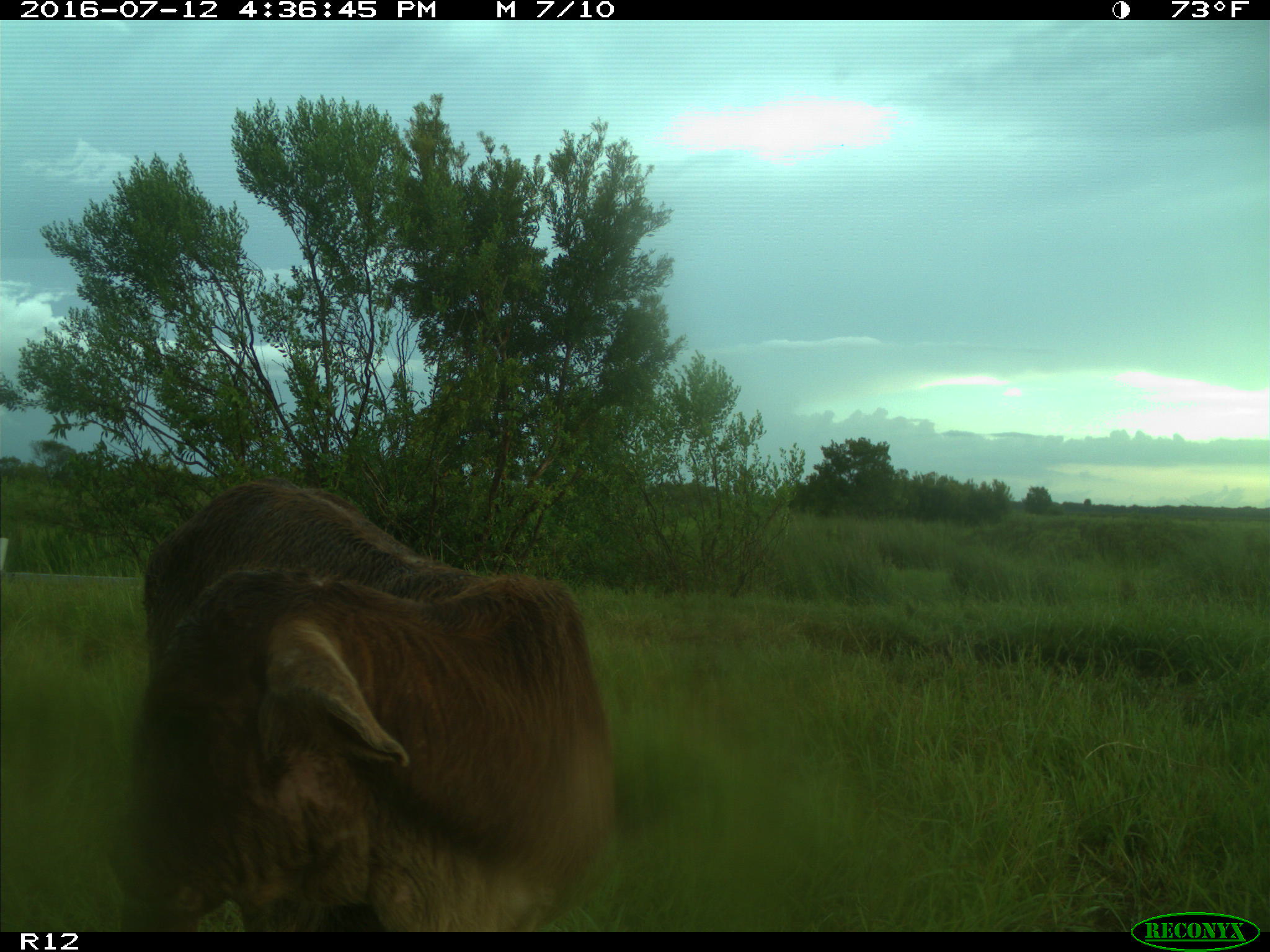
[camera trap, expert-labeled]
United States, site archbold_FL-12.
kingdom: Animalia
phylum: Chordata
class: Mammalia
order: Artiodactyla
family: Bovidae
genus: Bos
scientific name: Bos taurus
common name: domestic cow